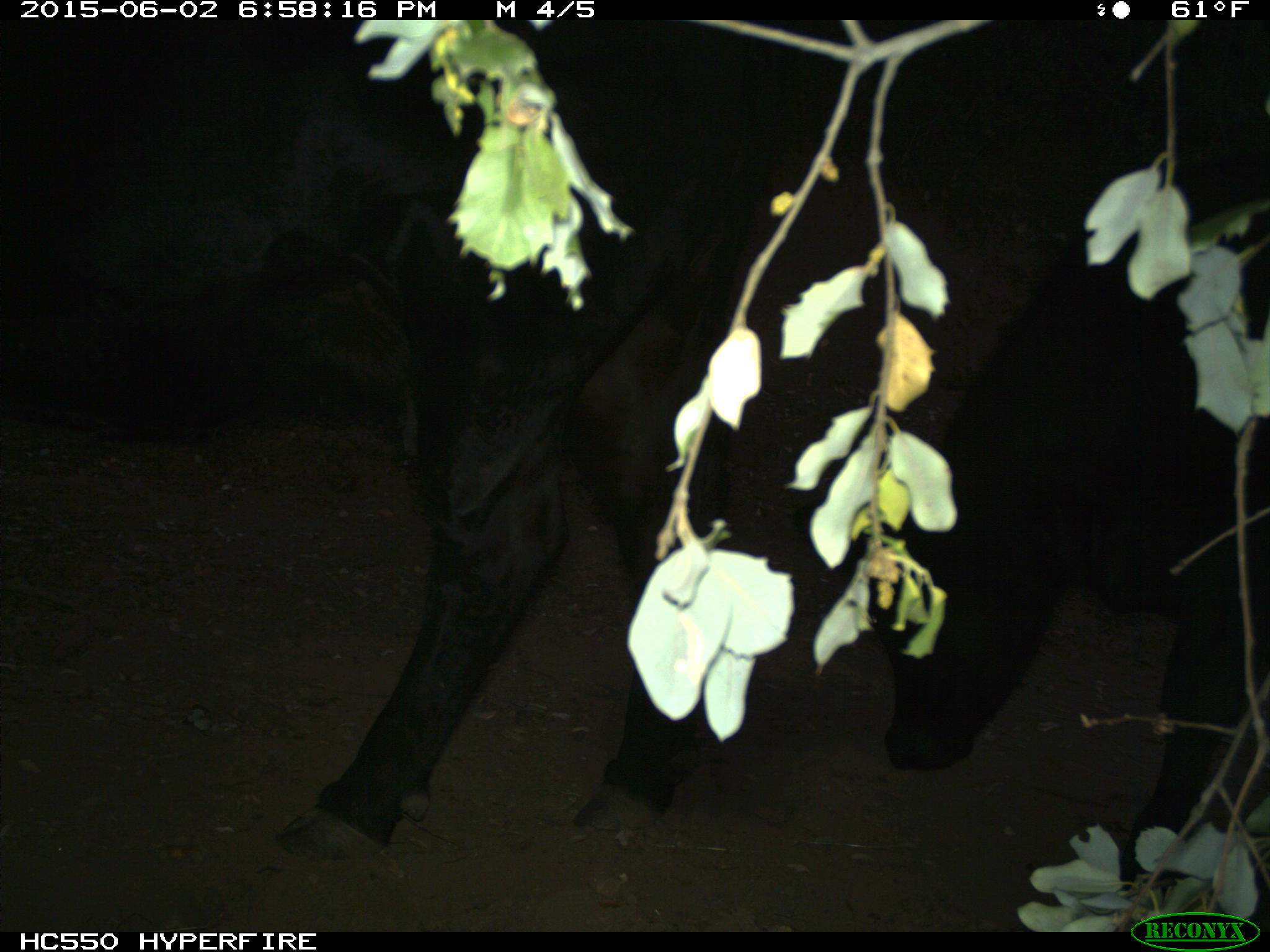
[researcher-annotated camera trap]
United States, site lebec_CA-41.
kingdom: Animalia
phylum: Chordata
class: Mammalia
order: Artiodactyla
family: Bovidae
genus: Bos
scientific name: Bos taurus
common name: domestic cow